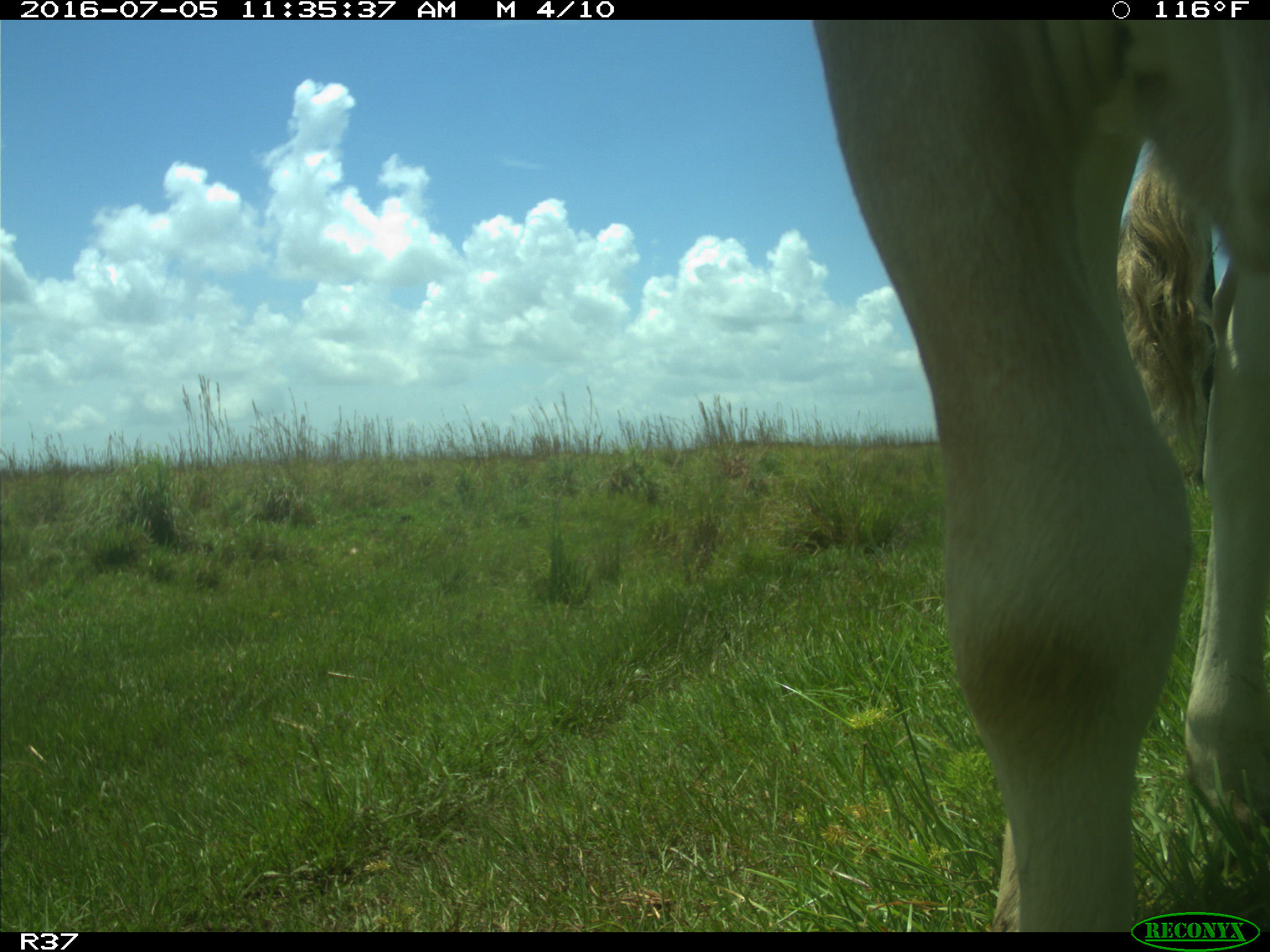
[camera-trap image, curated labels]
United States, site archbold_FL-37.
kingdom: Animalia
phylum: Chordata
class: Mammalia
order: Artiodactyla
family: Bovidae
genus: Bos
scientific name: Bos taurus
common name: domestic cow